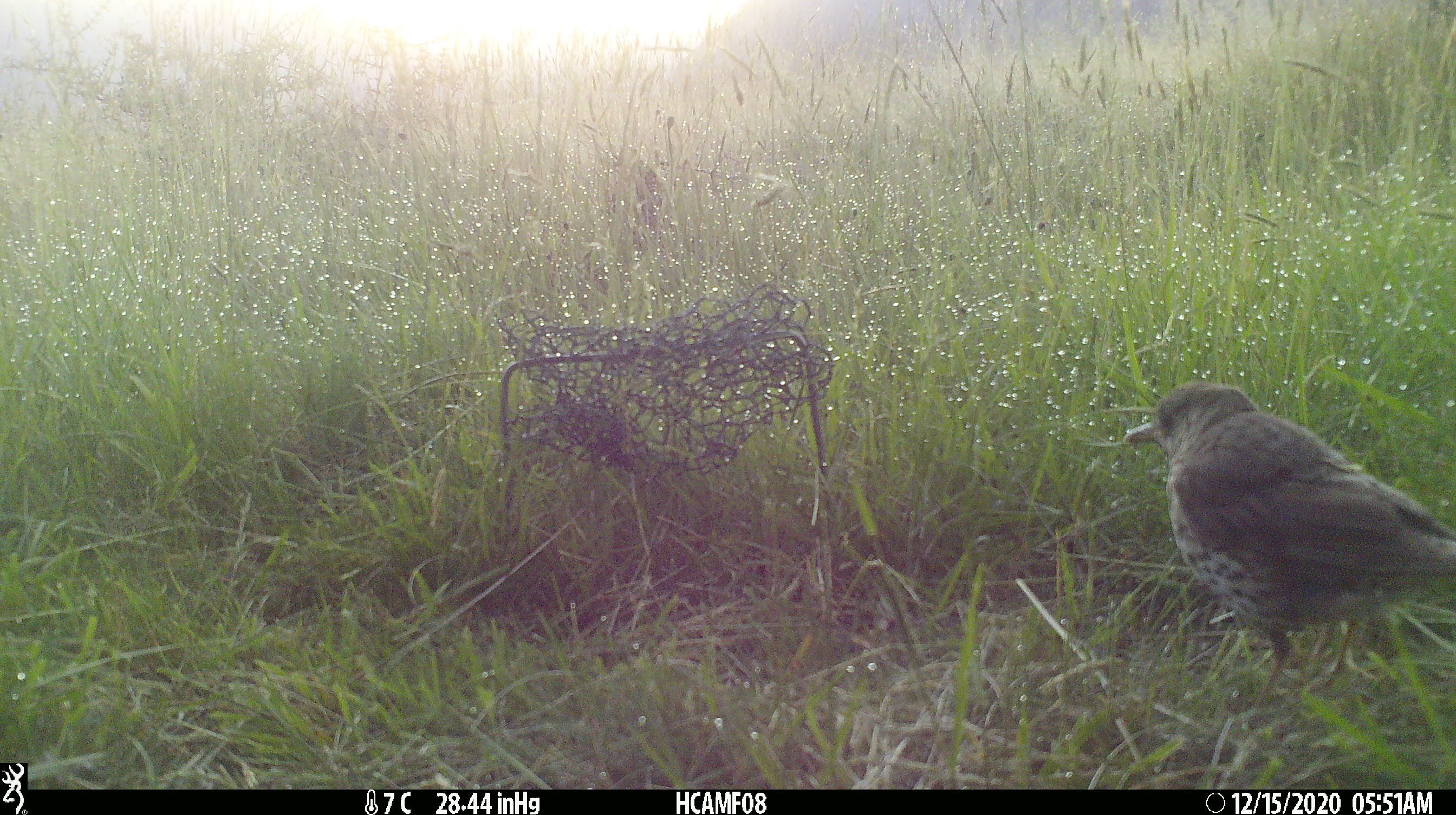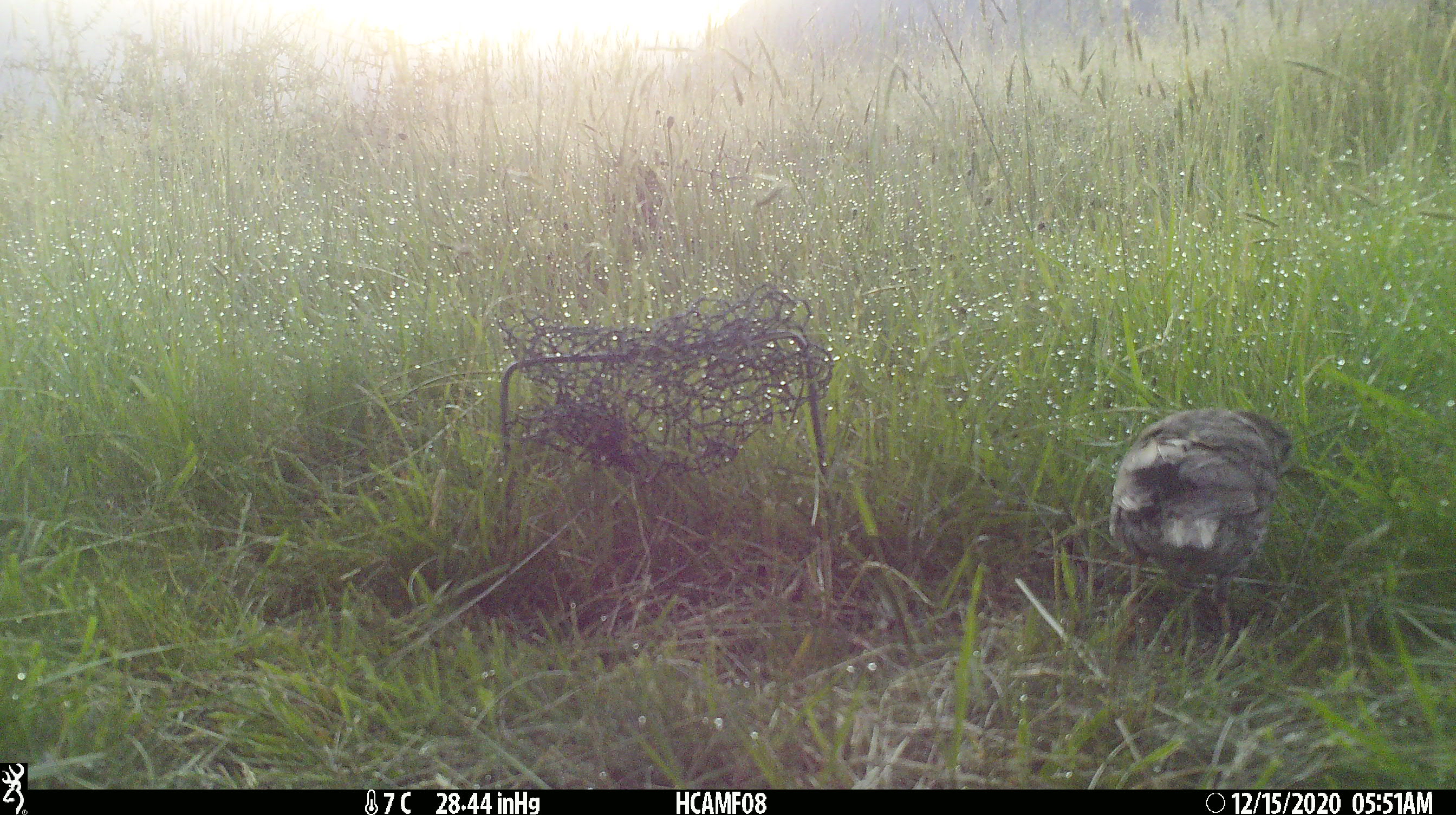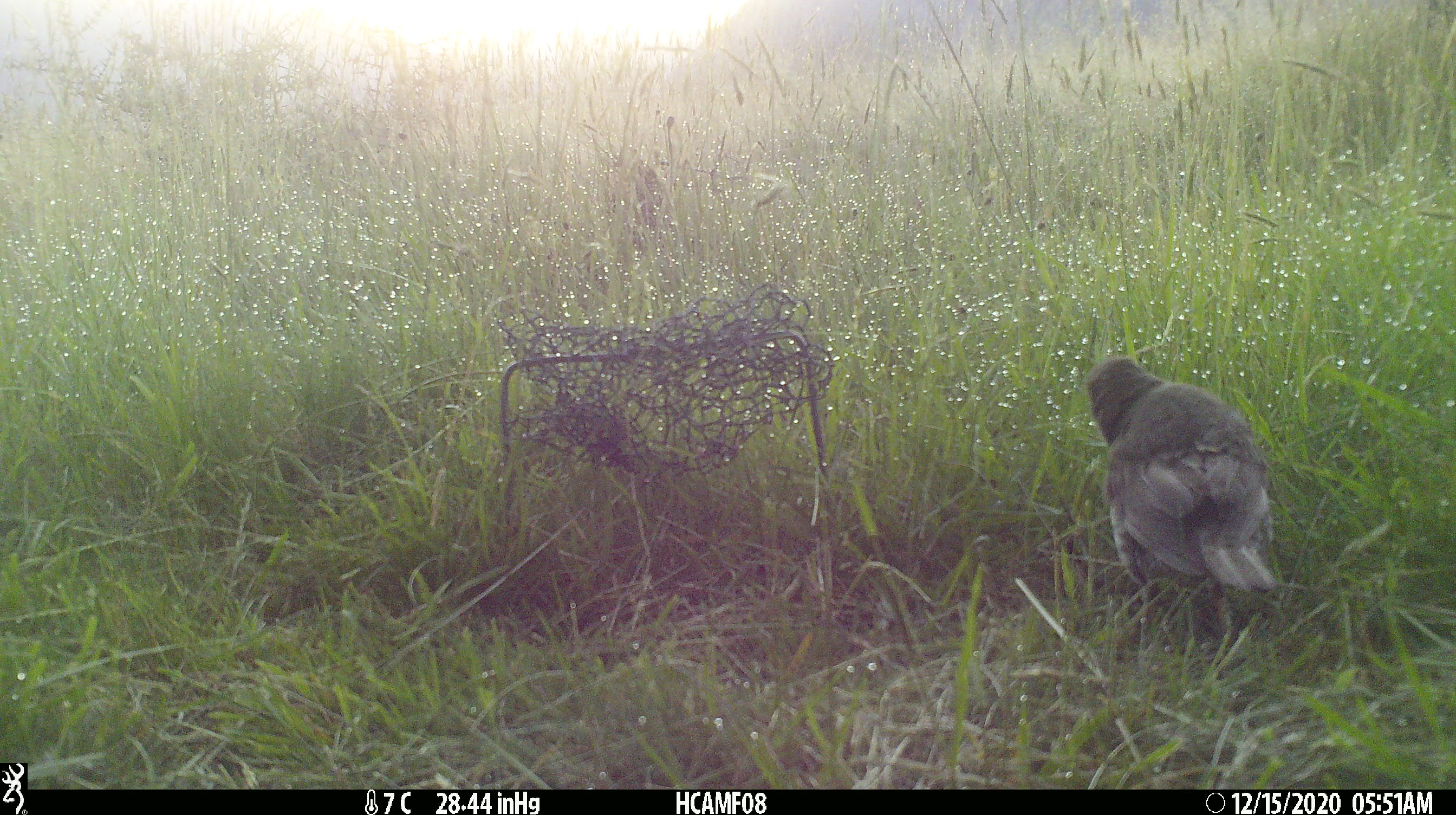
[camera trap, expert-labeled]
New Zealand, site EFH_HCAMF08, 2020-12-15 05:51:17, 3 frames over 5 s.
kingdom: Animalia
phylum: Chordata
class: Aves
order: Passeriformes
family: Turdidae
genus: Turdus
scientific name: Turdus philomelos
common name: song thrush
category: thrush